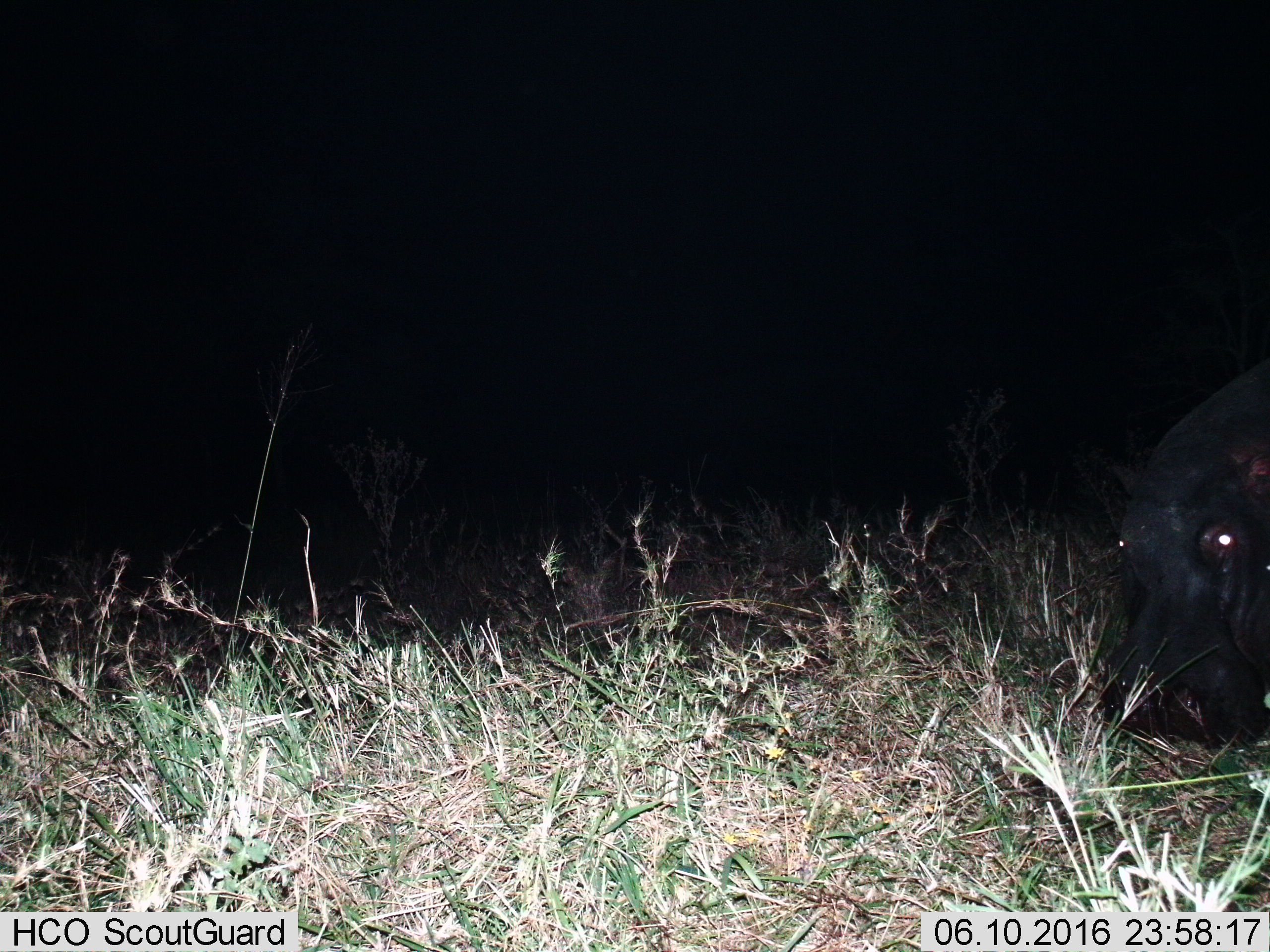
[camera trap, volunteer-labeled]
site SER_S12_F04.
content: unidentified animal